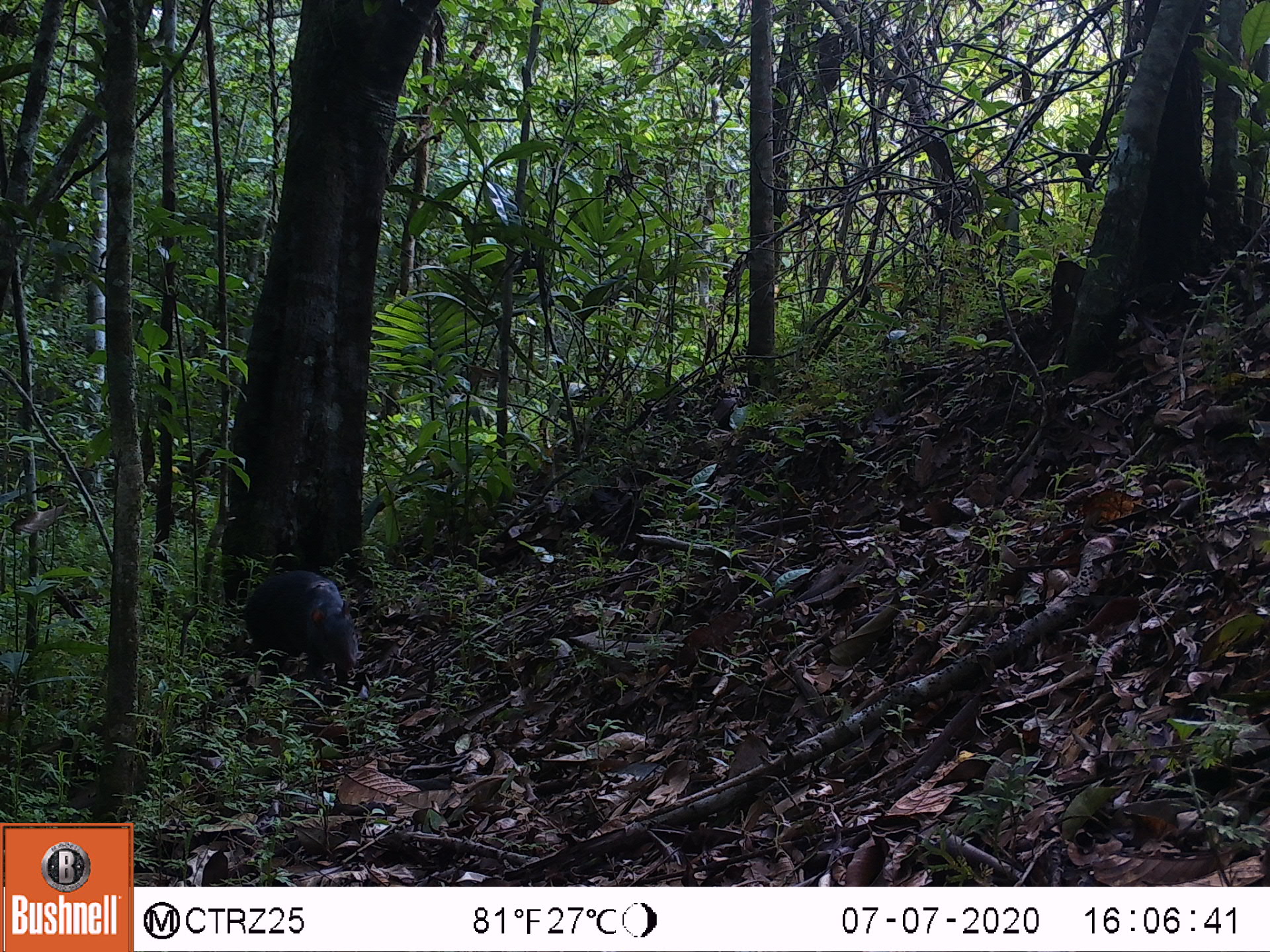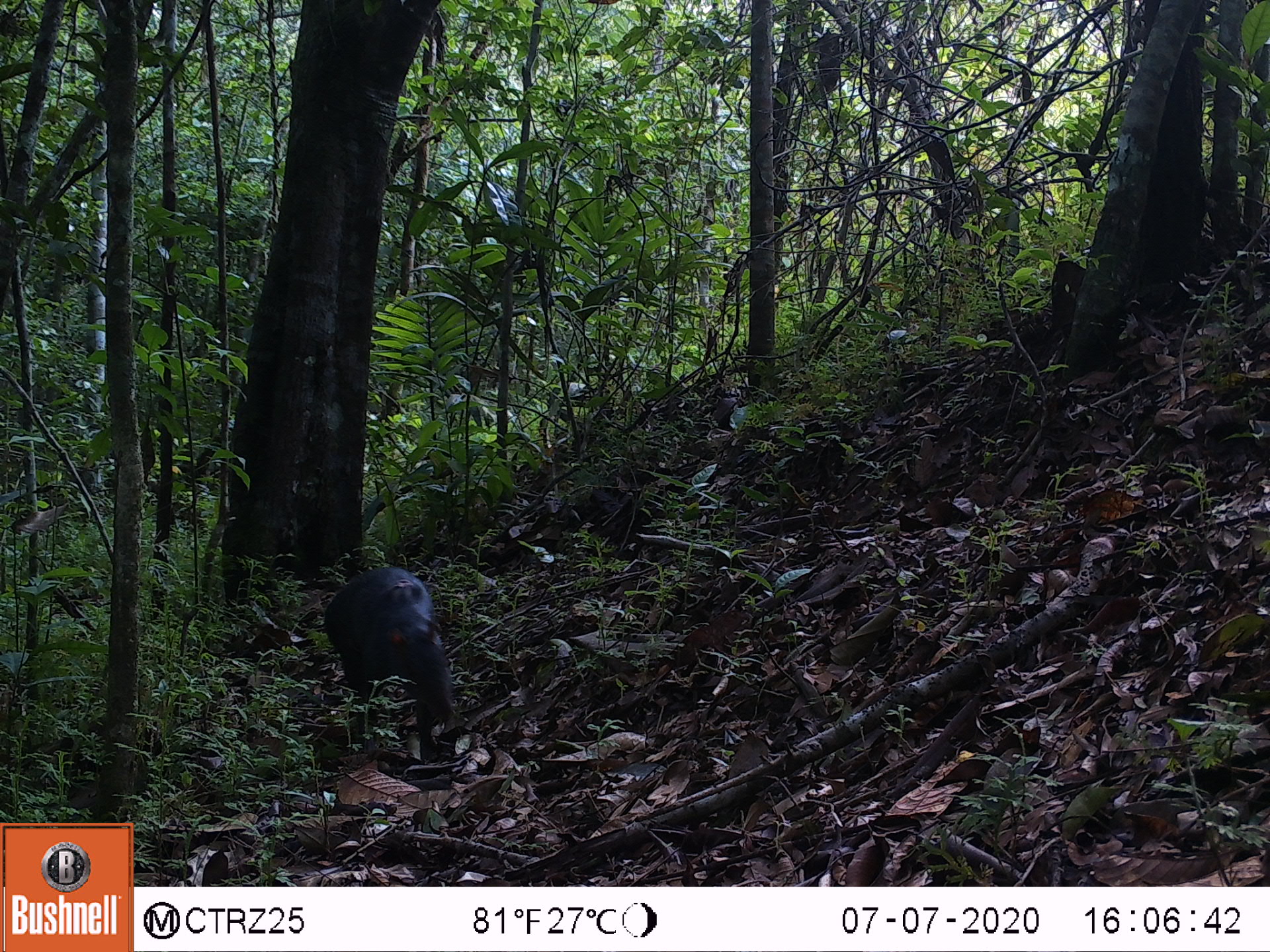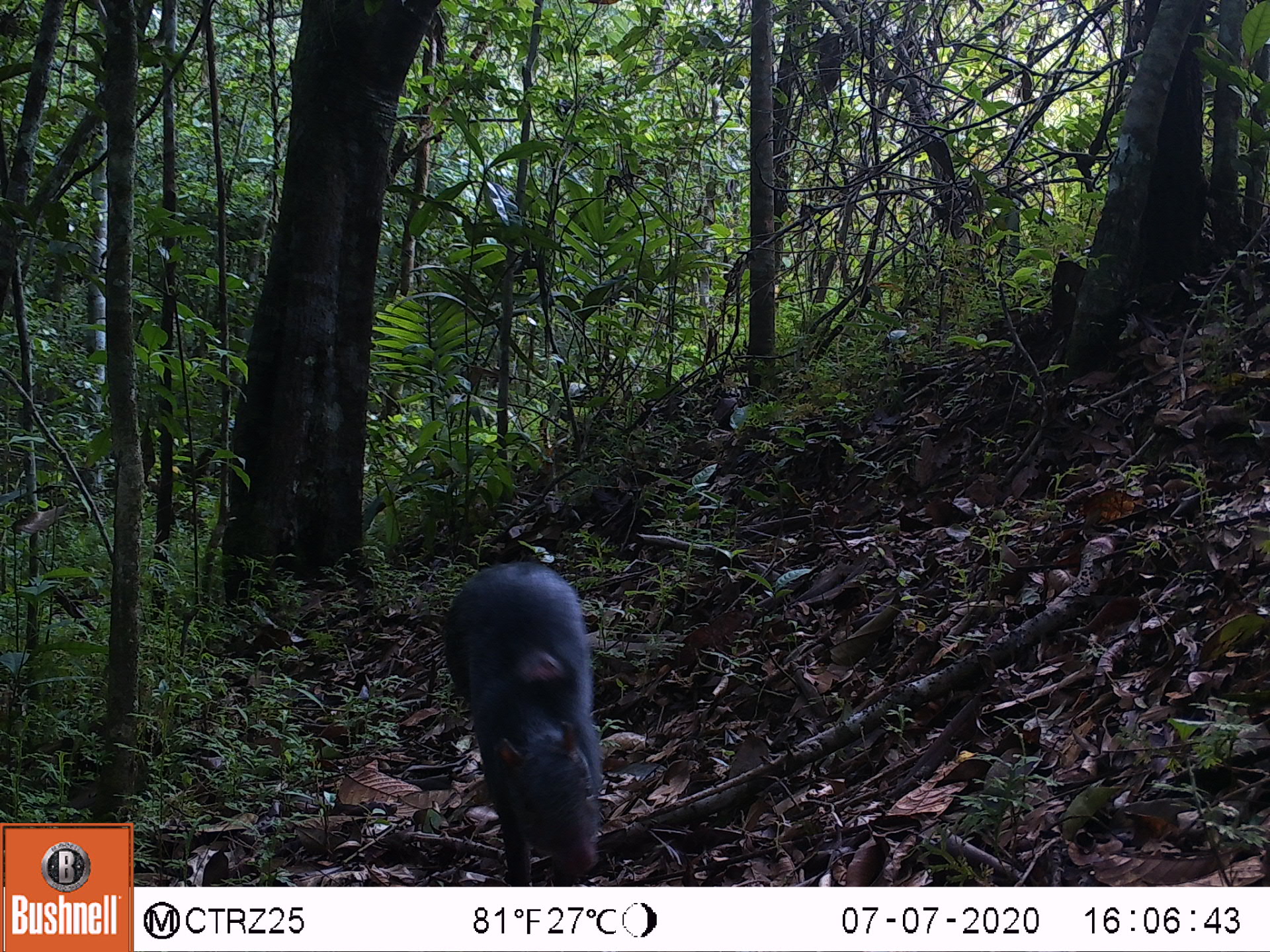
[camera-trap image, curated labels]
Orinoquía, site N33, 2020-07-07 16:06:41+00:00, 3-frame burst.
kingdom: Animalia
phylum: Chordata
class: Mammalia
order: Rodentia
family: Dasyproctidae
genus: Dasyprocta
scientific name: Dasyprocta fuliginosa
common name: black agouti